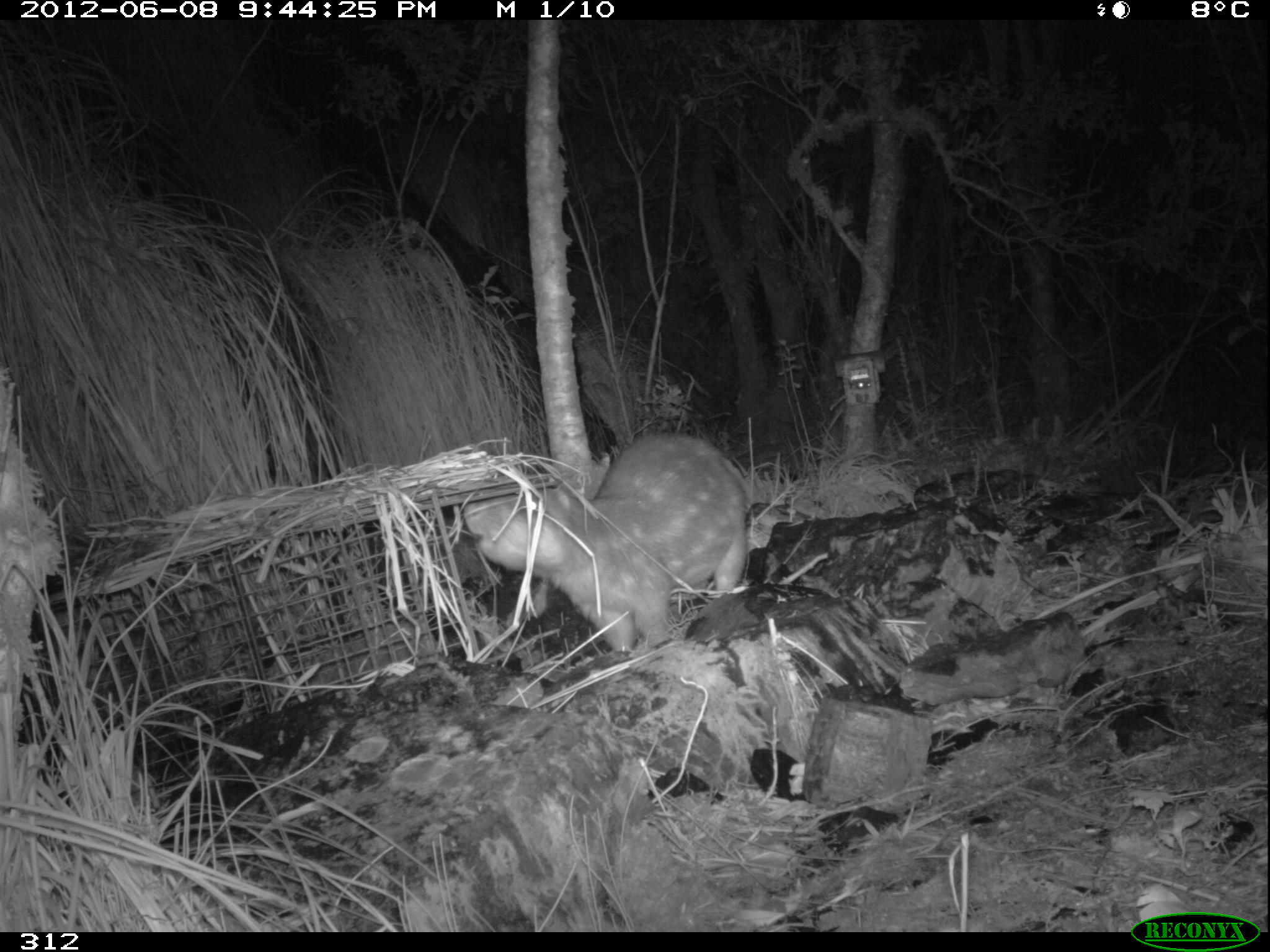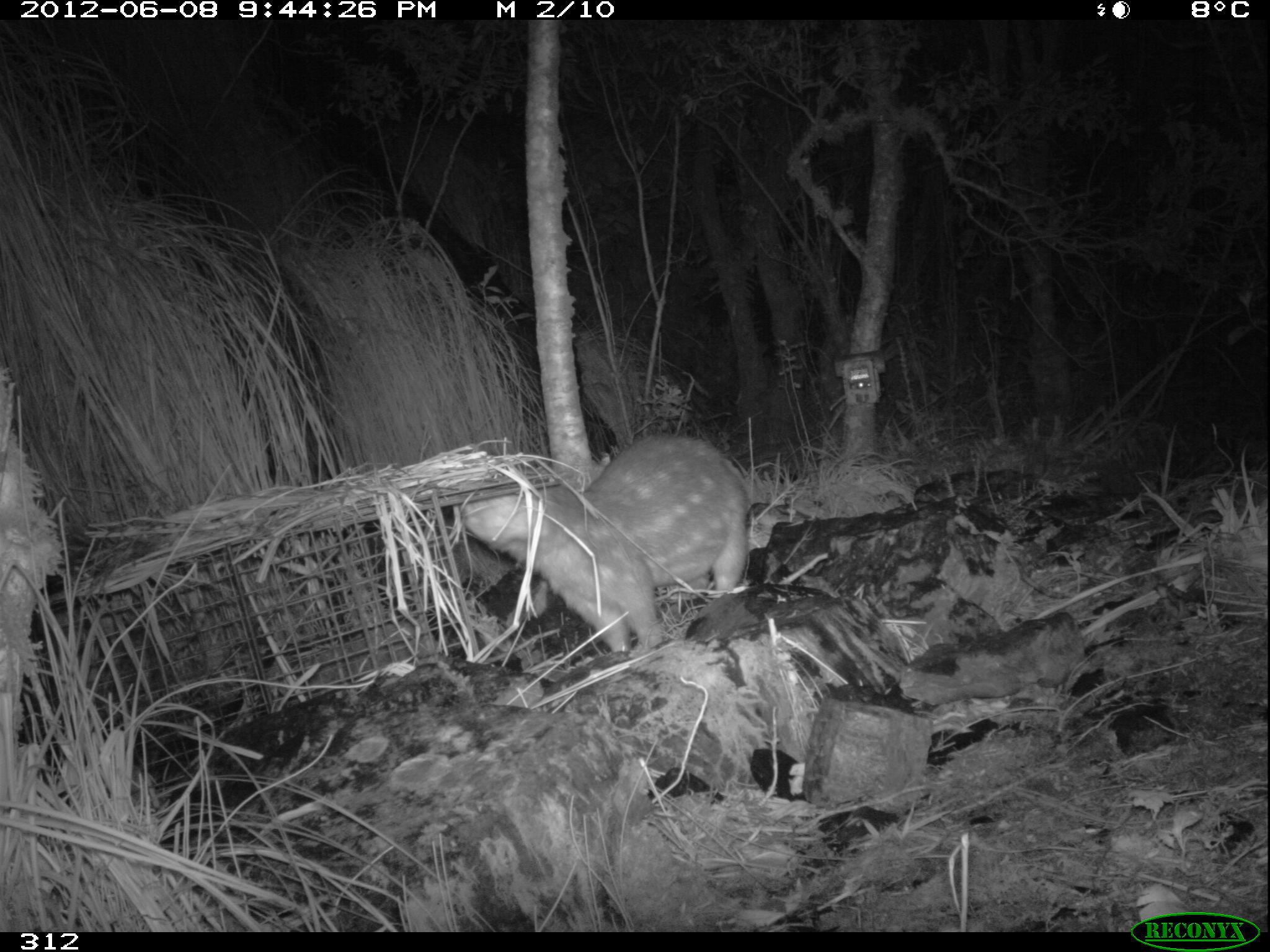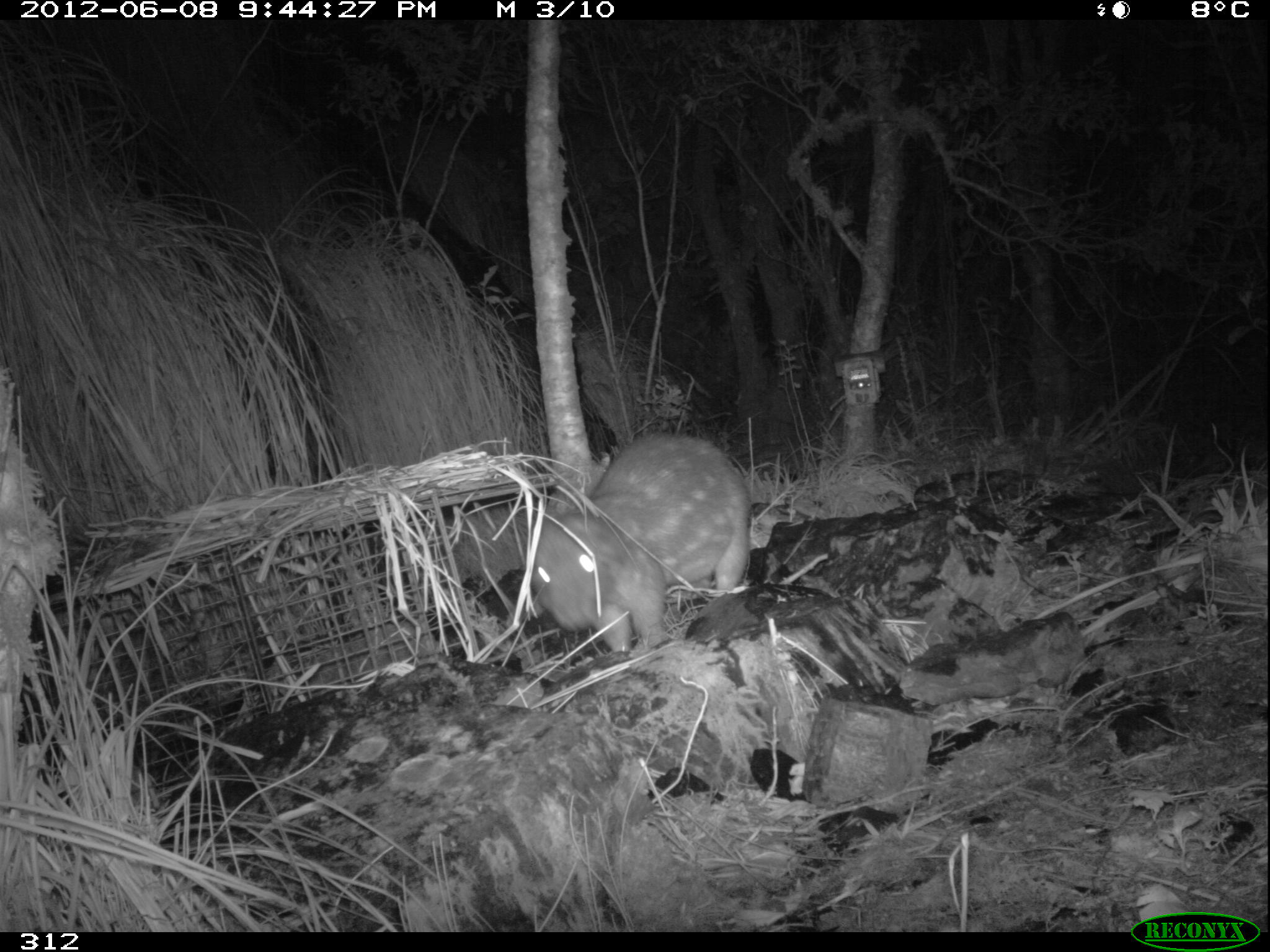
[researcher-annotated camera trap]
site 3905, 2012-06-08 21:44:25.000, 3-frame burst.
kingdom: Animalia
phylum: Chordata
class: Mammalia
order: Rodentia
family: Cuniculidae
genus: Cuniculus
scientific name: Cuniculus taczanowskii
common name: mountain paca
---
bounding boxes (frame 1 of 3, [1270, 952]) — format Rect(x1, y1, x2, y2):
cuniculus taczanowskii: Rect(460, 433, 754, 652)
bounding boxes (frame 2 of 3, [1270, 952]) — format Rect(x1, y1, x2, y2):
cuniculus taczanowskii: Rect(463, 434, 750, 654)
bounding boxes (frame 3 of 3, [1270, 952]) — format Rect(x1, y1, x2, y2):
cuniculus taczanowskii: Rect(525, 429, 753, 653)